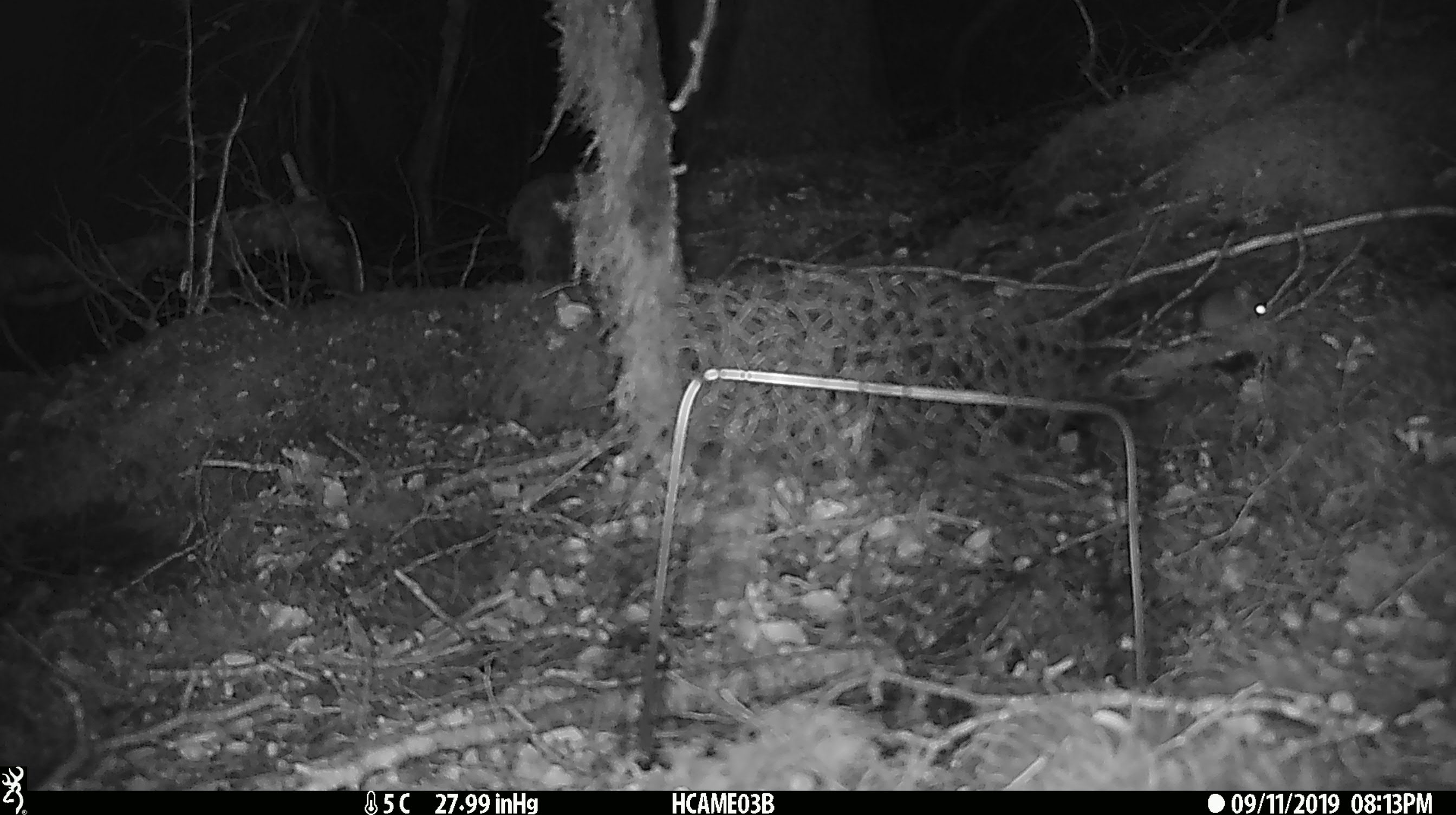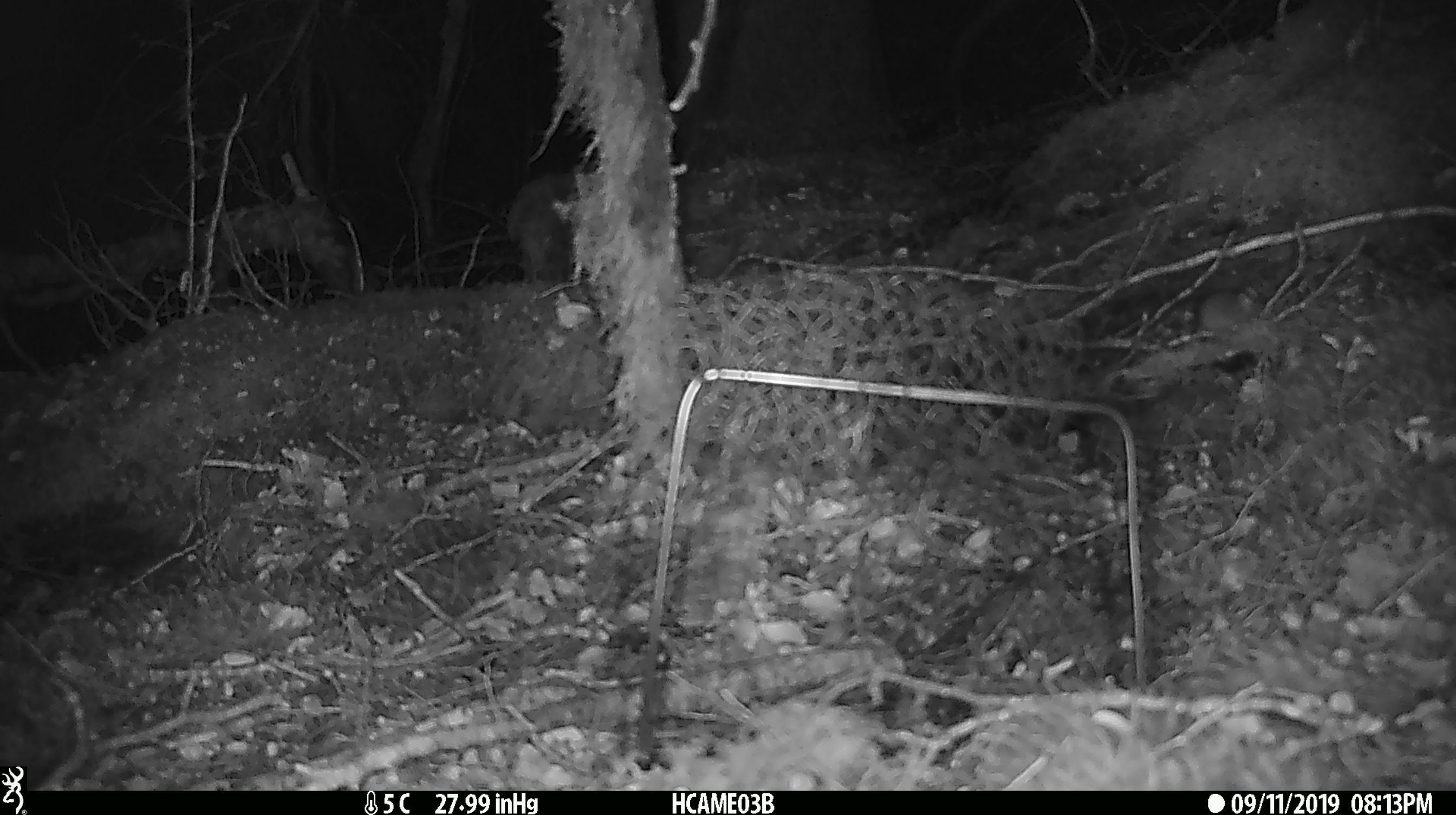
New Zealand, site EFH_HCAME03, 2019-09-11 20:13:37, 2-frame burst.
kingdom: Animalia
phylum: Chordata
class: Mammalia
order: Rodentia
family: Muridae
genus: Mus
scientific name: Mus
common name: mouse